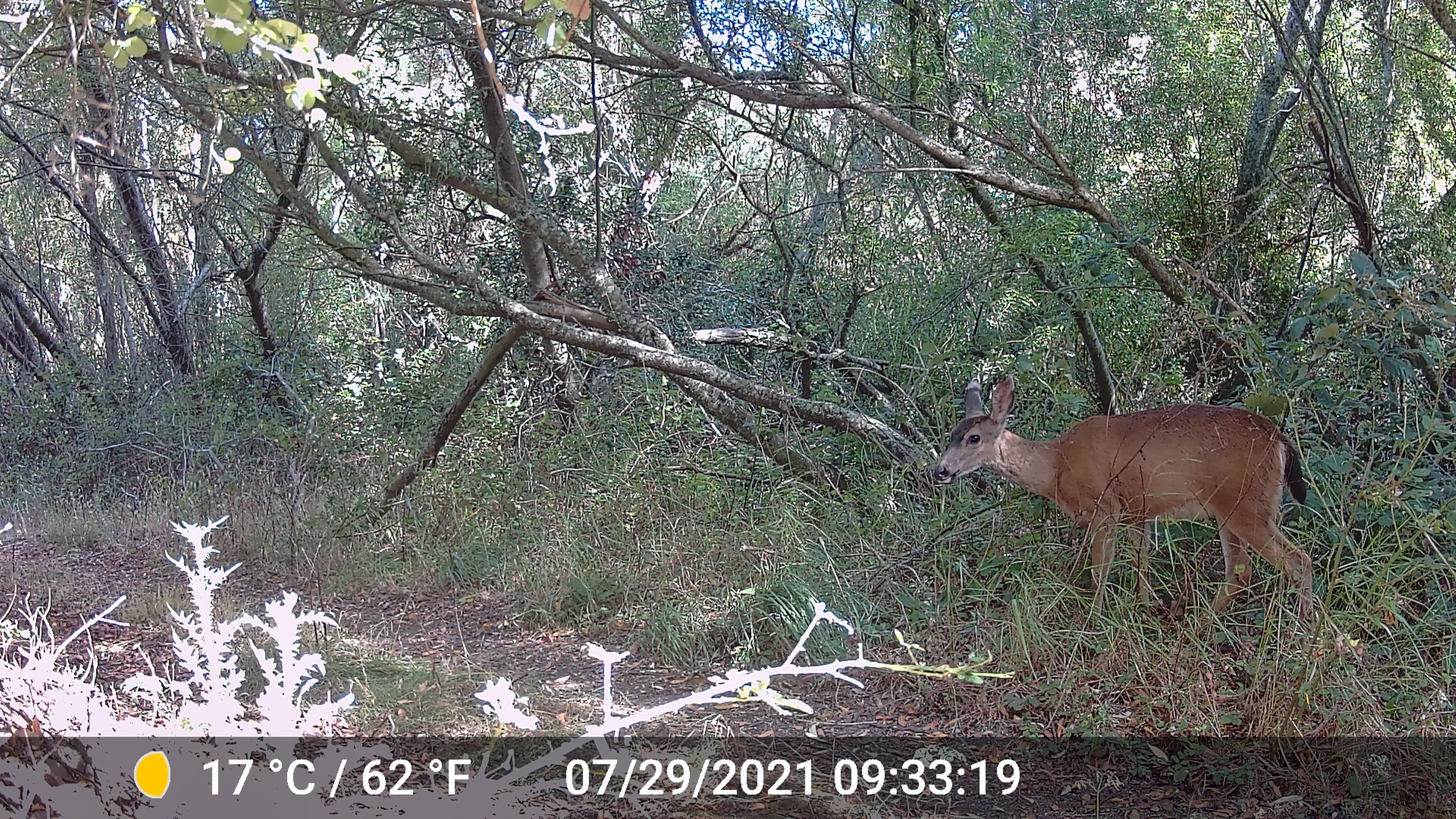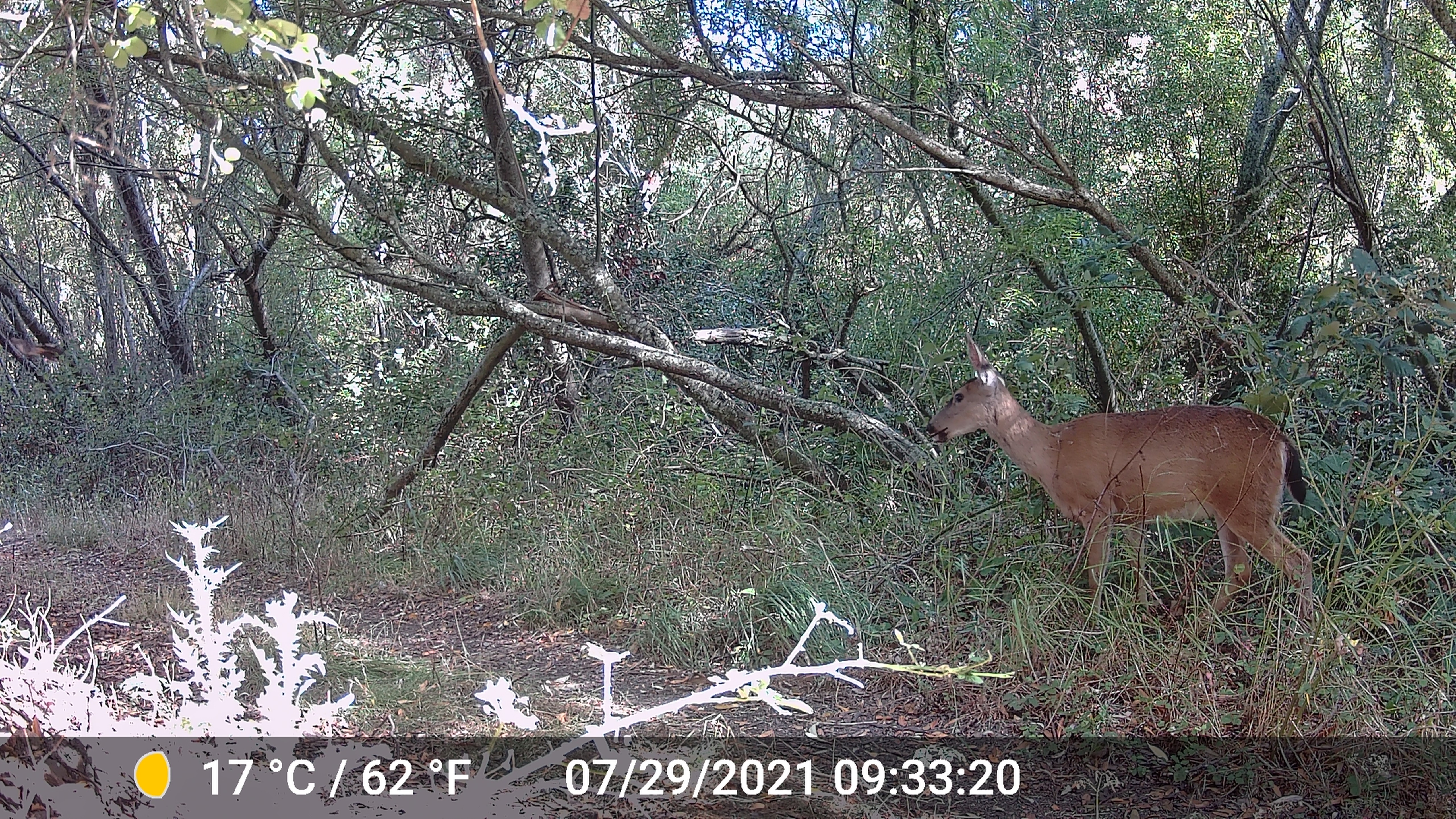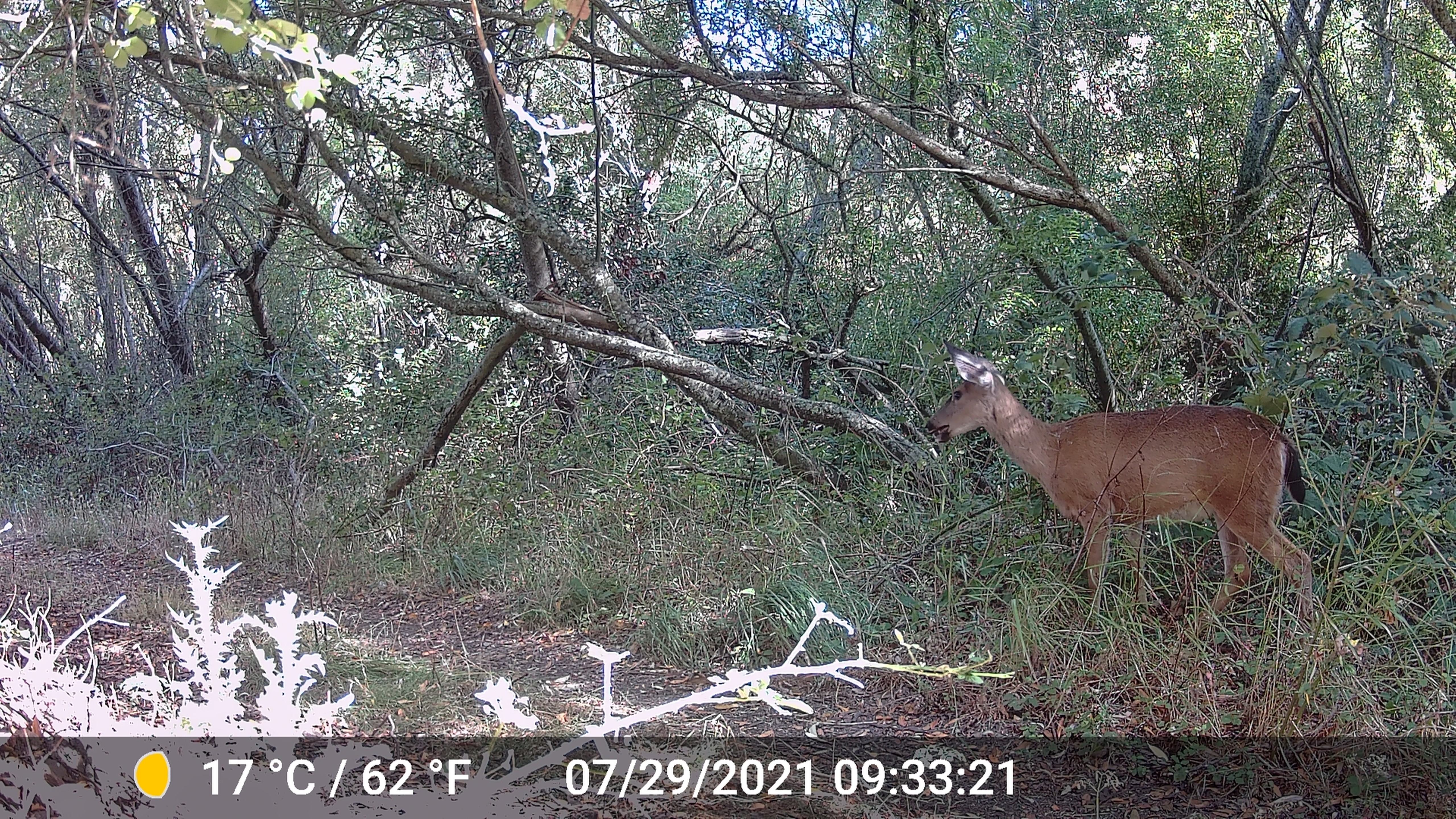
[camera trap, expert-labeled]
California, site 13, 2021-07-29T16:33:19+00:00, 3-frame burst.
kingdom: Animalia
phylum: Chordata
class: Mammalia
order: Artiodactyla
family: Cervidae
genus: Odocoileus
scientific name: Odocoileus hemionus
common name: mule deer